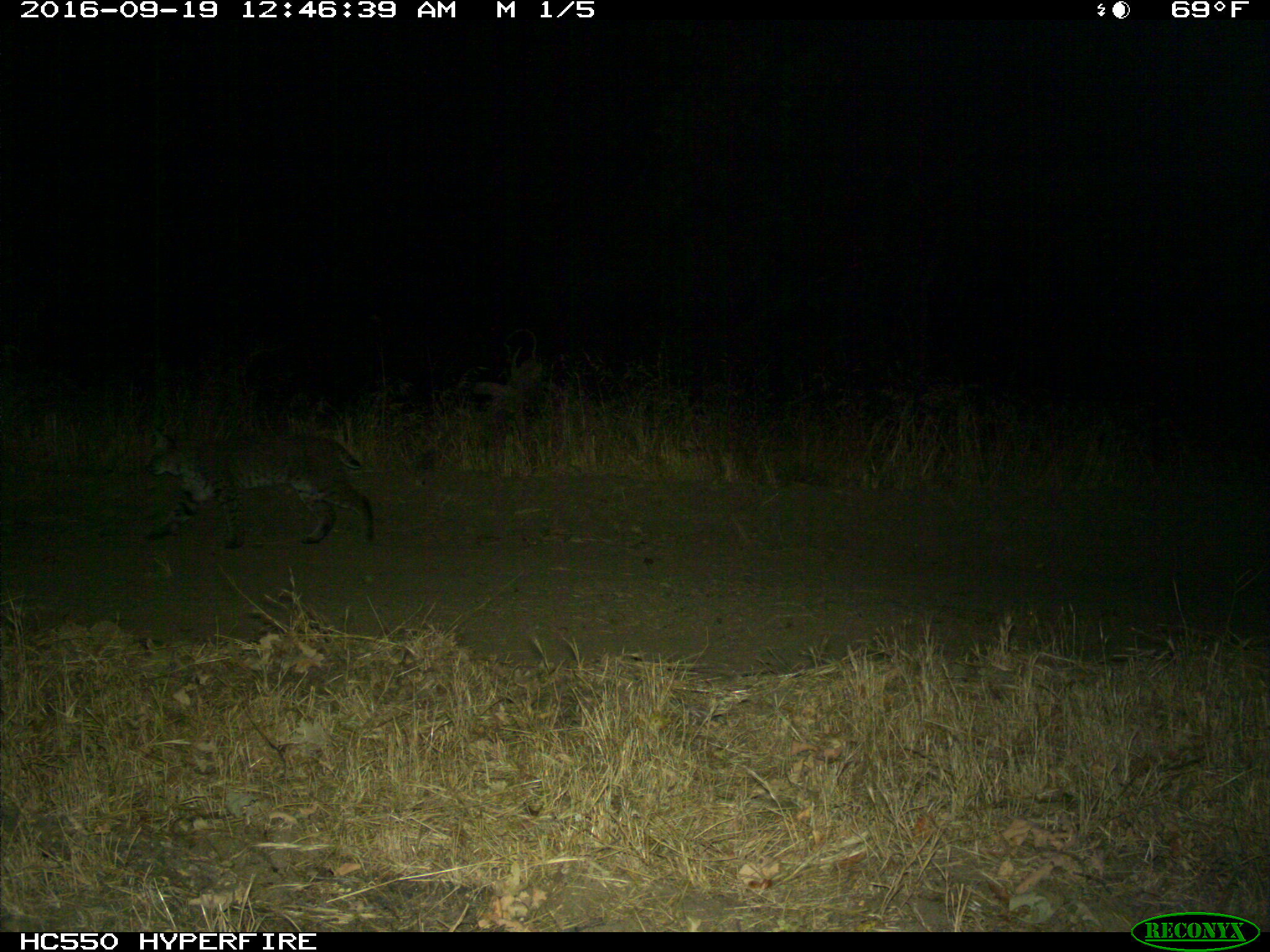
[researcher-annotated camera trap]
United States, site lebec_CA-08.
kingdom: Animalia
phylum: Chordata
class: Mammalia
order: Carnivora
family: Felidae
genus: Lynx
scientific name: Lynx rufus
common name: bobcat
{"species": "Lynx rufus (bobcat)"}